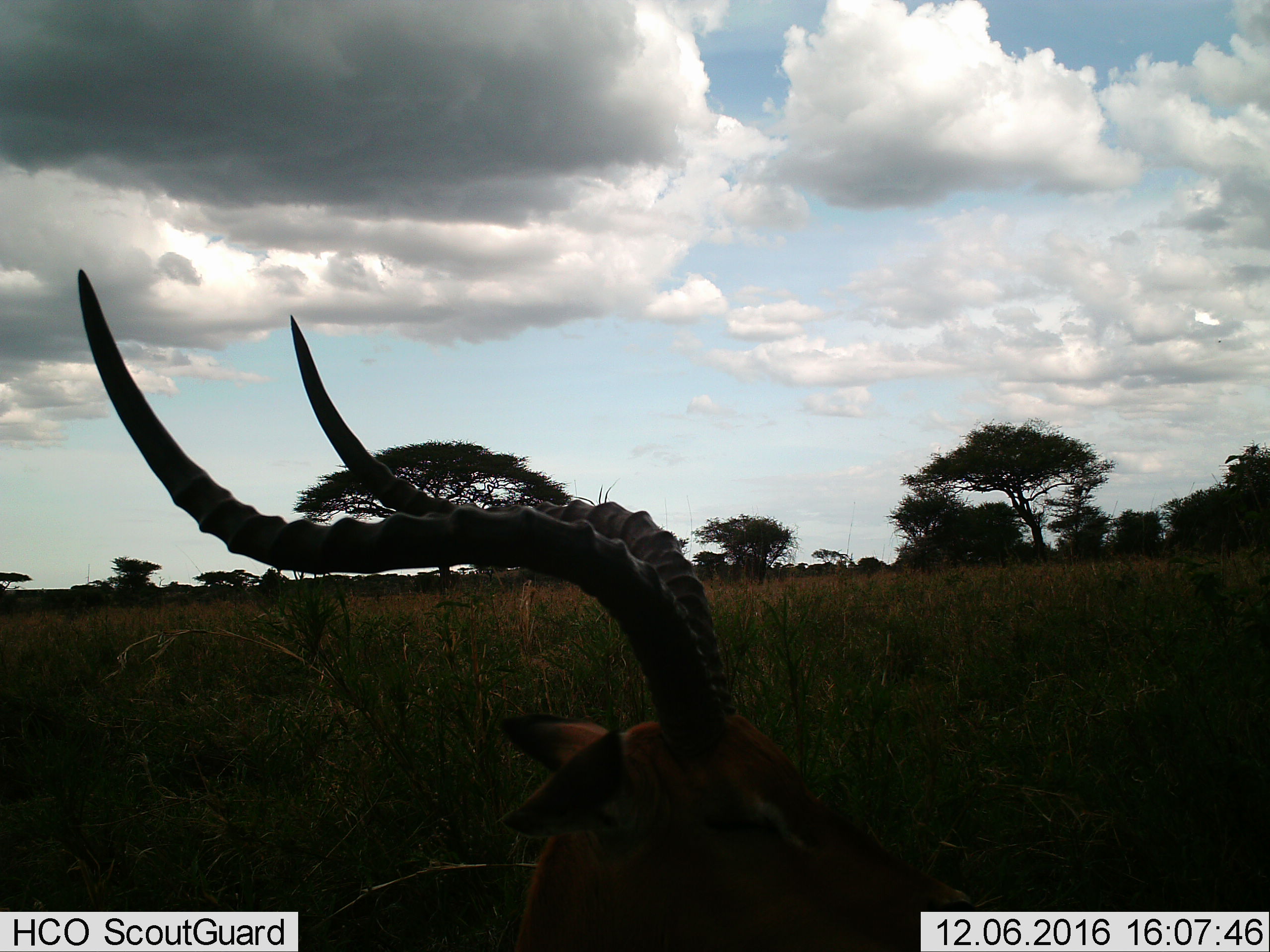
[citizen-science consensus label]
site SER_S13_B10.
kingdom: Animalia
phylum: Chordata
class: Mammalia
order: Artiodactyla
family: Bovidae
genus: Aepyceros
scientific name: Aepyceros melampus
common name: impala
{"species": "impala (Aepyceros melampus)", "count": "1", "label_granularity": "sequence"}